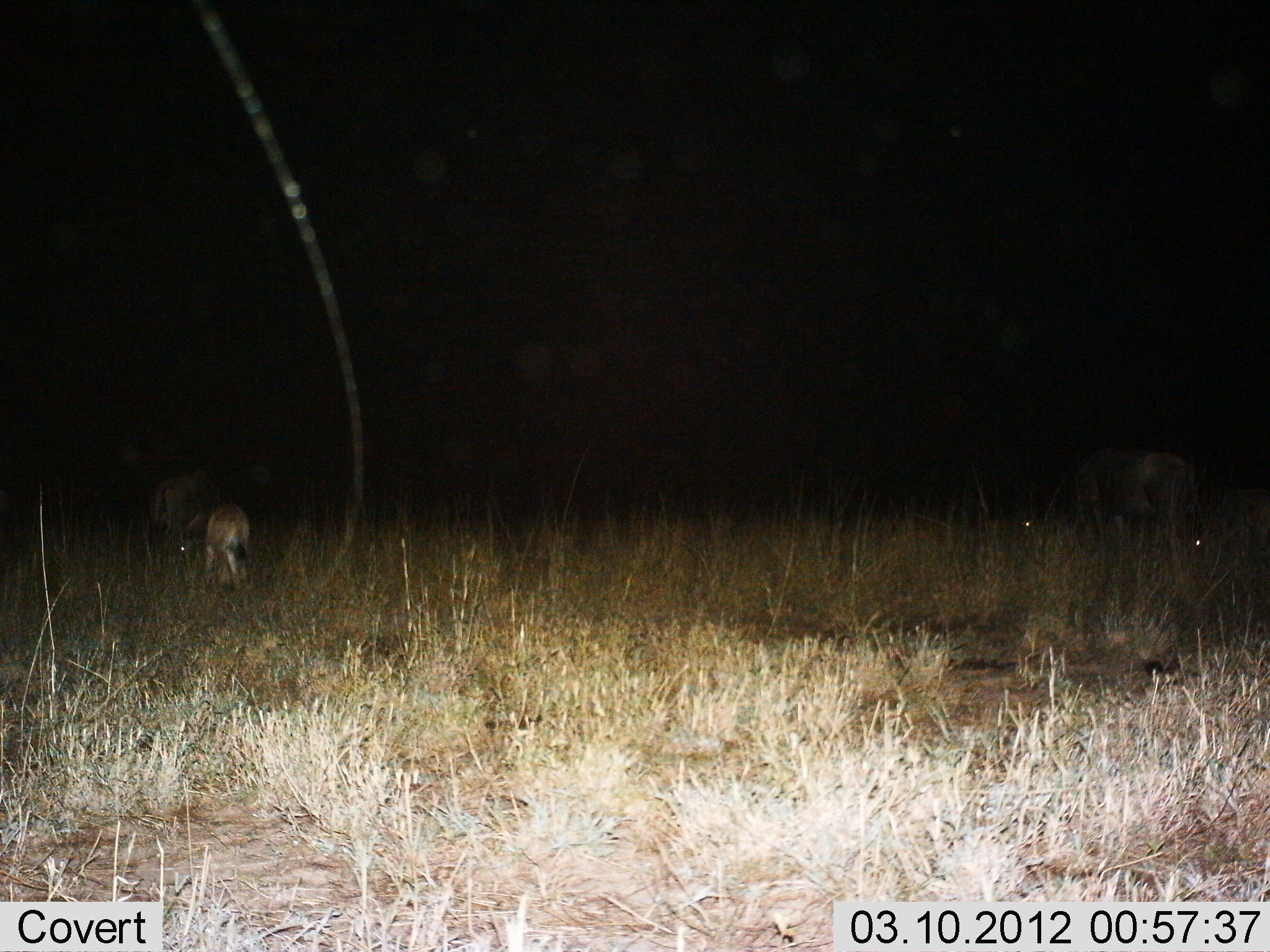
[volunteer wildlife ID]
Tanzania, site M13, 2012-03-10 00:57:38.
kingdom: Animalia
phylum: Chordata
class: Mammalia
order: Artiodactyla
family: Bovidae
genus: Connochaetes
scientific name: Connochaetes taurinus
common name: blue wildebeest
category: wildebeest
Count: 3.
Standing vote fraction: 37%.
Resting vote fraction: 11%.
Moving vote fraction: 11%.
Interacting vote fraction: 0%.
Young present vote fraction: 79%.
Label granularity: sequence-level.